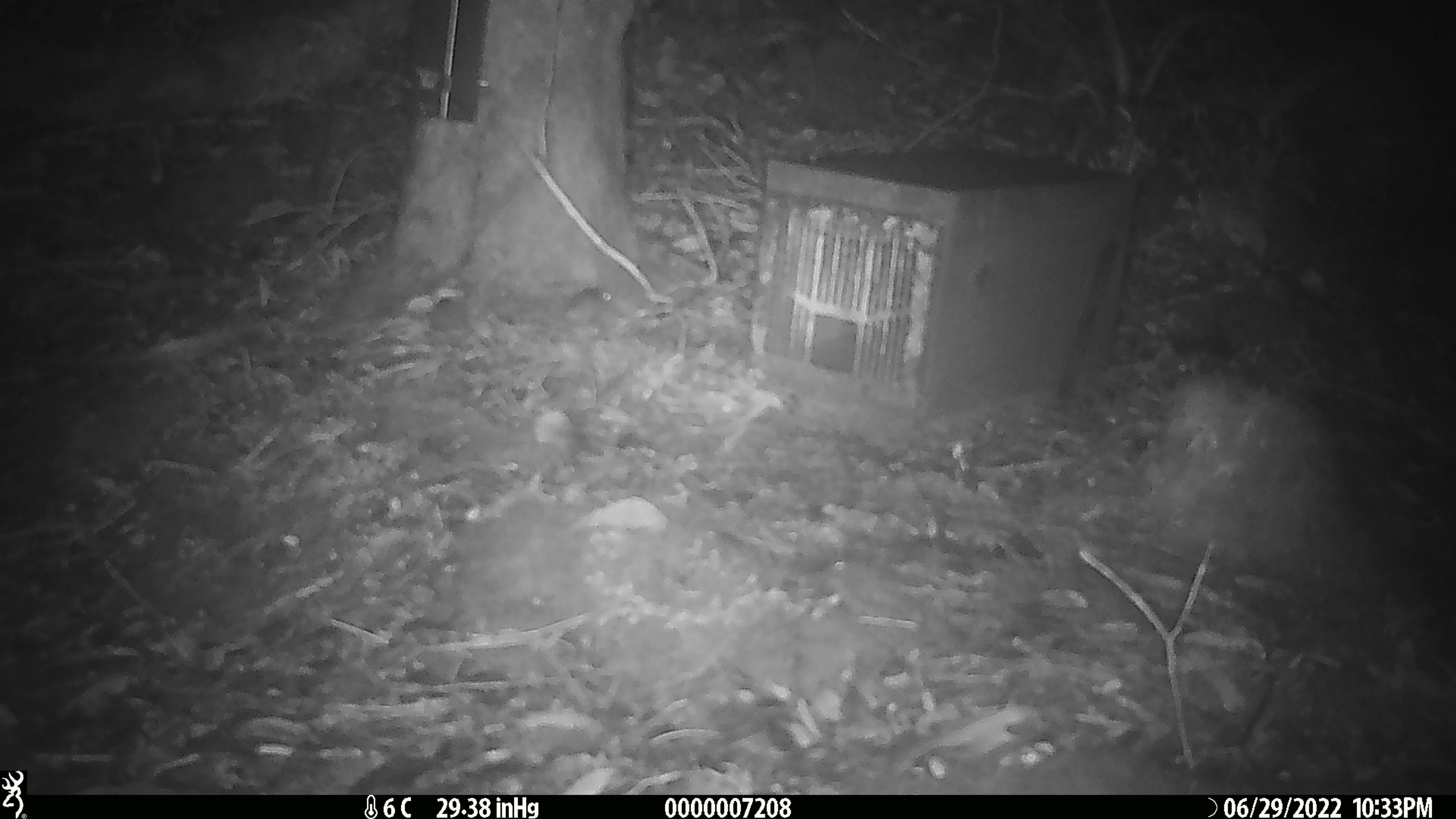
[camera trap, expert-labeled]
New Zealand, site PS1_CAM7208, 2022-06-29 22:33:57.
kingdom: Animalia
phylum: Chordata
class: Mammalia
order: Rodentia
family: Muridae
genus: Mus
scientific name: Mus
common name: mouse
Mouse (Mus).